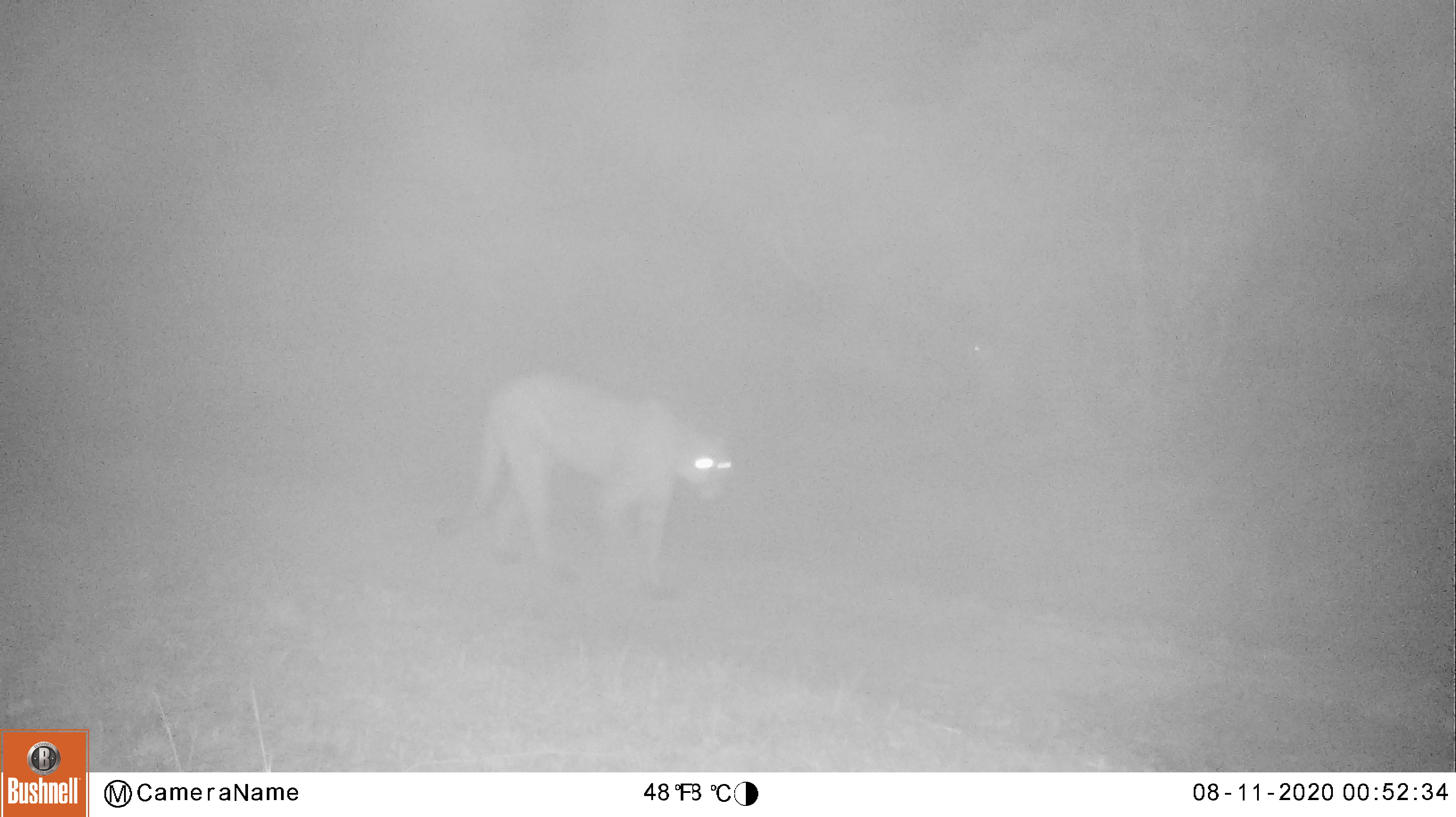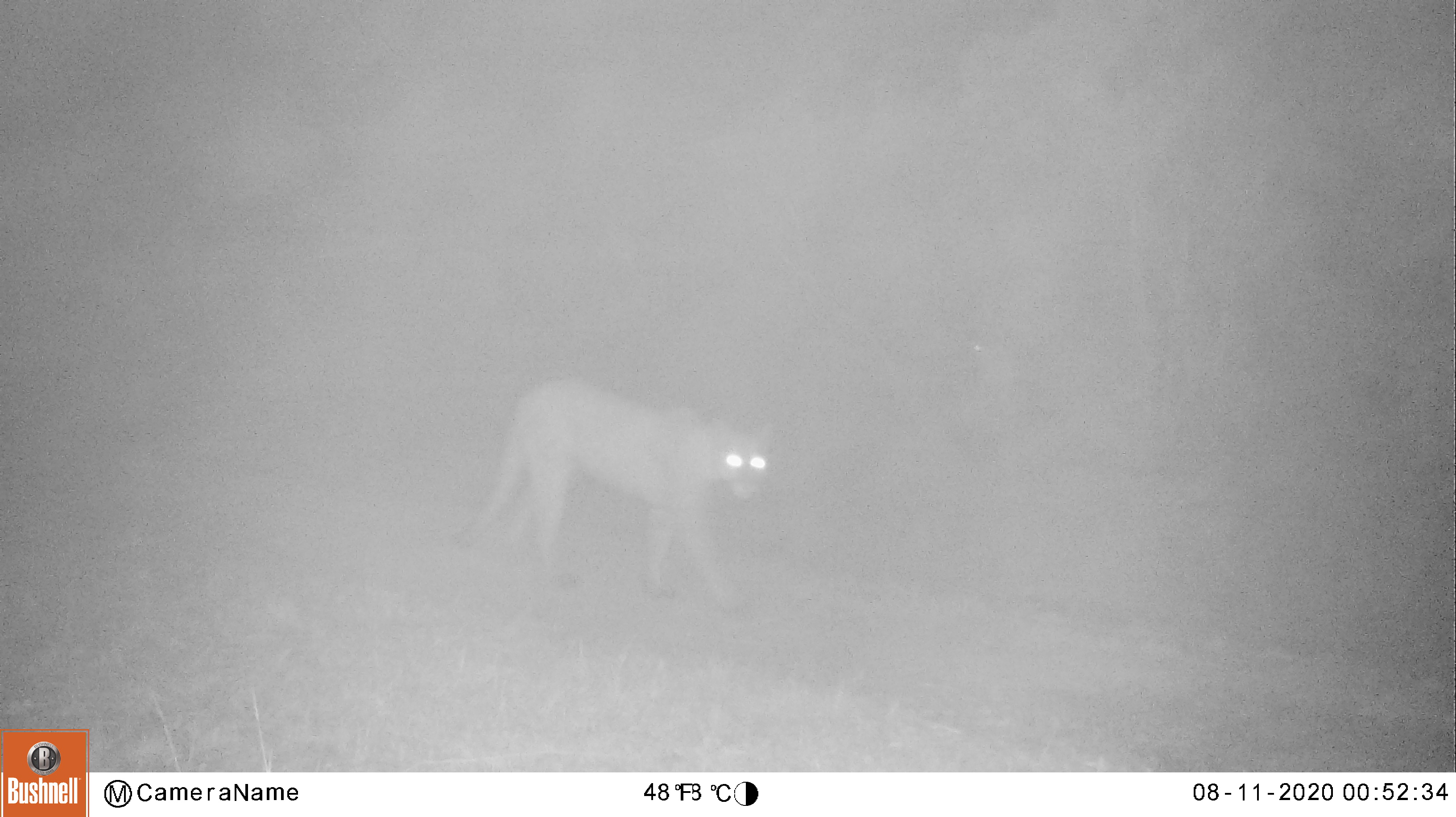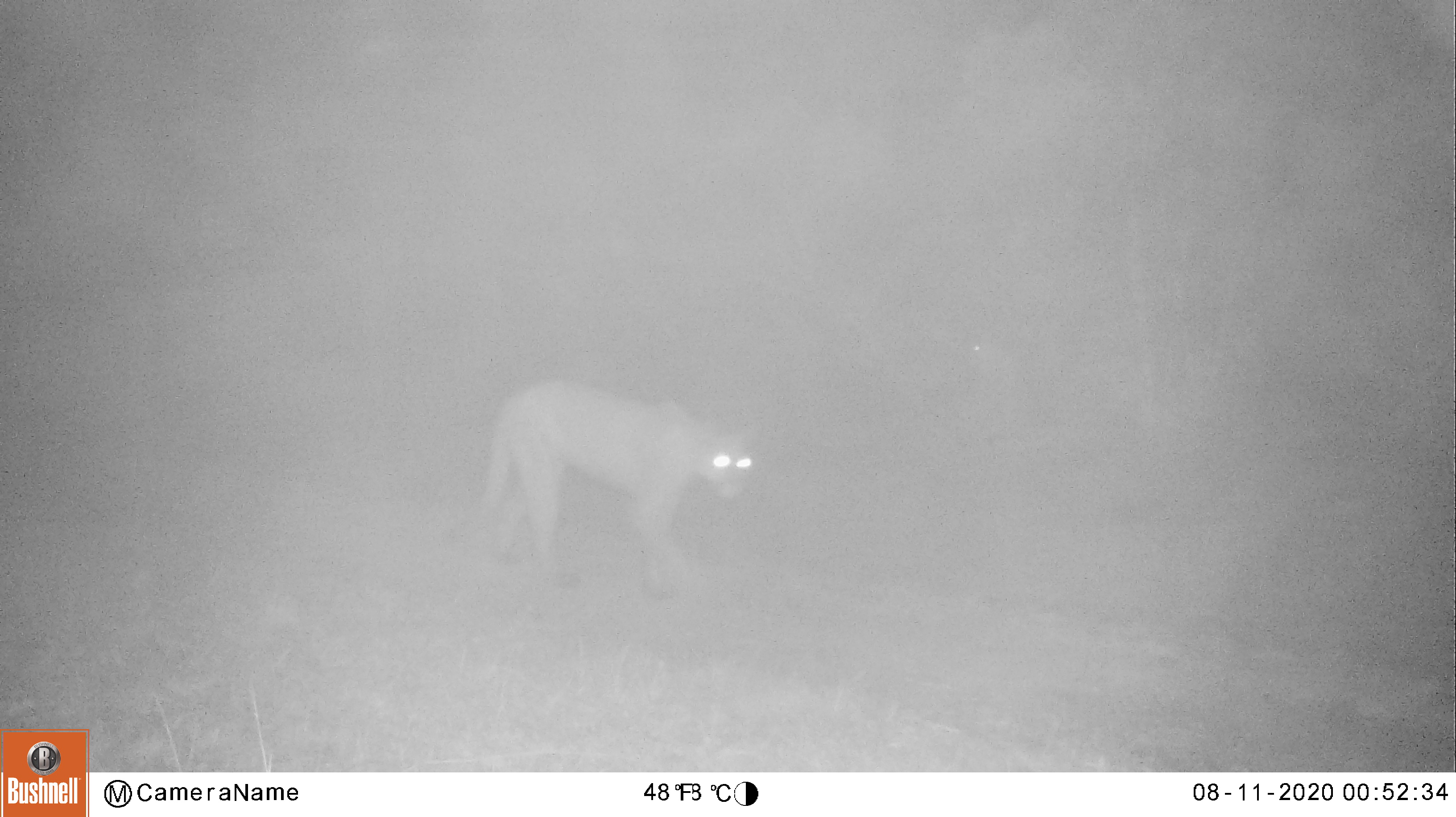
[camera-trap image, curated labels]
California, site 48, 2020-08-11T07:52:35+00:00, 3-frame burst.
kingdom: Animalia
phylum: Chordata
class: Mammalia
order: Carnivora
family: Felidae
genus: Puma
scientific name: Puma concolor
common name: puma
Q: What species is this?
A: Puma (Puma concolor).